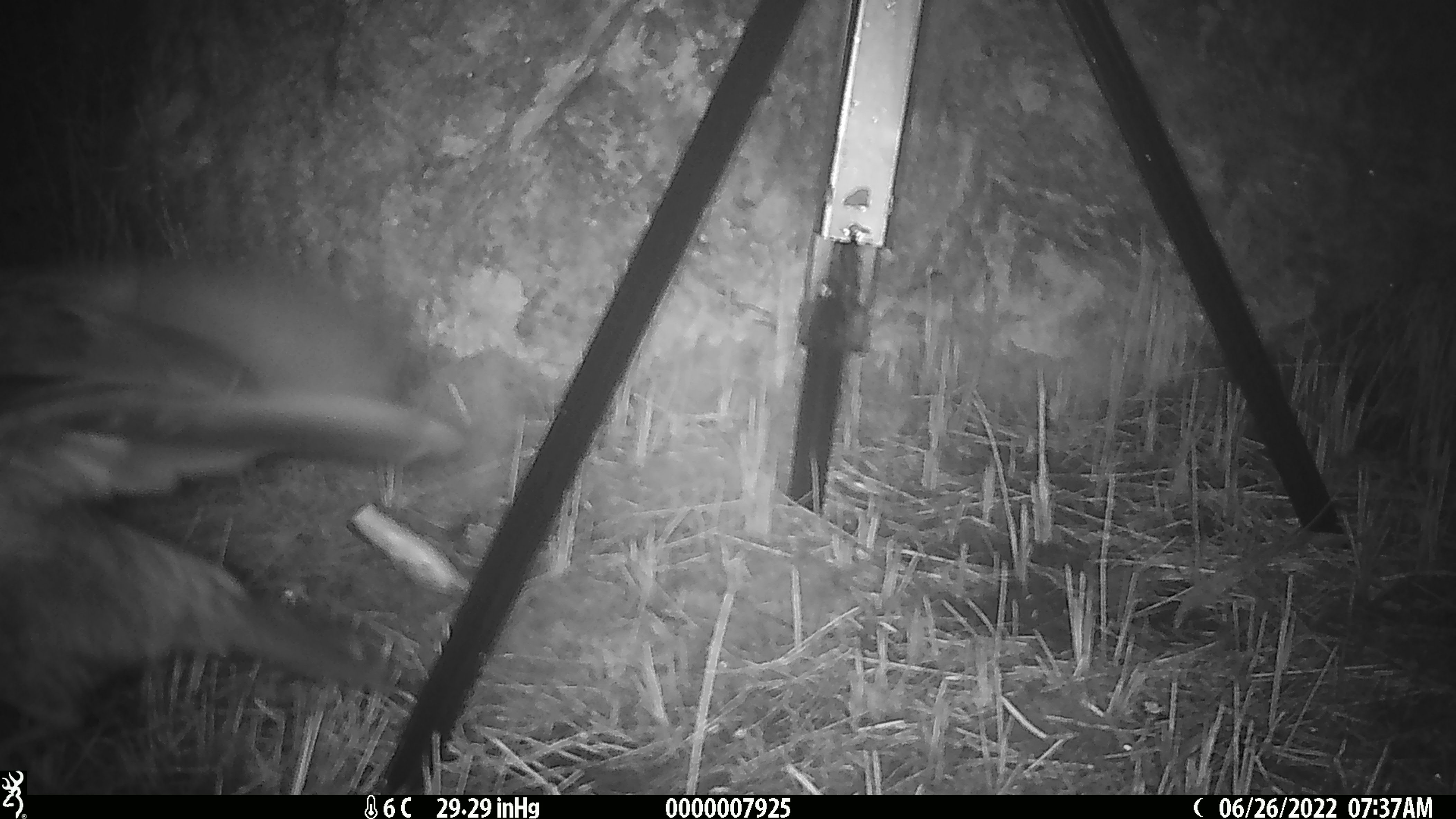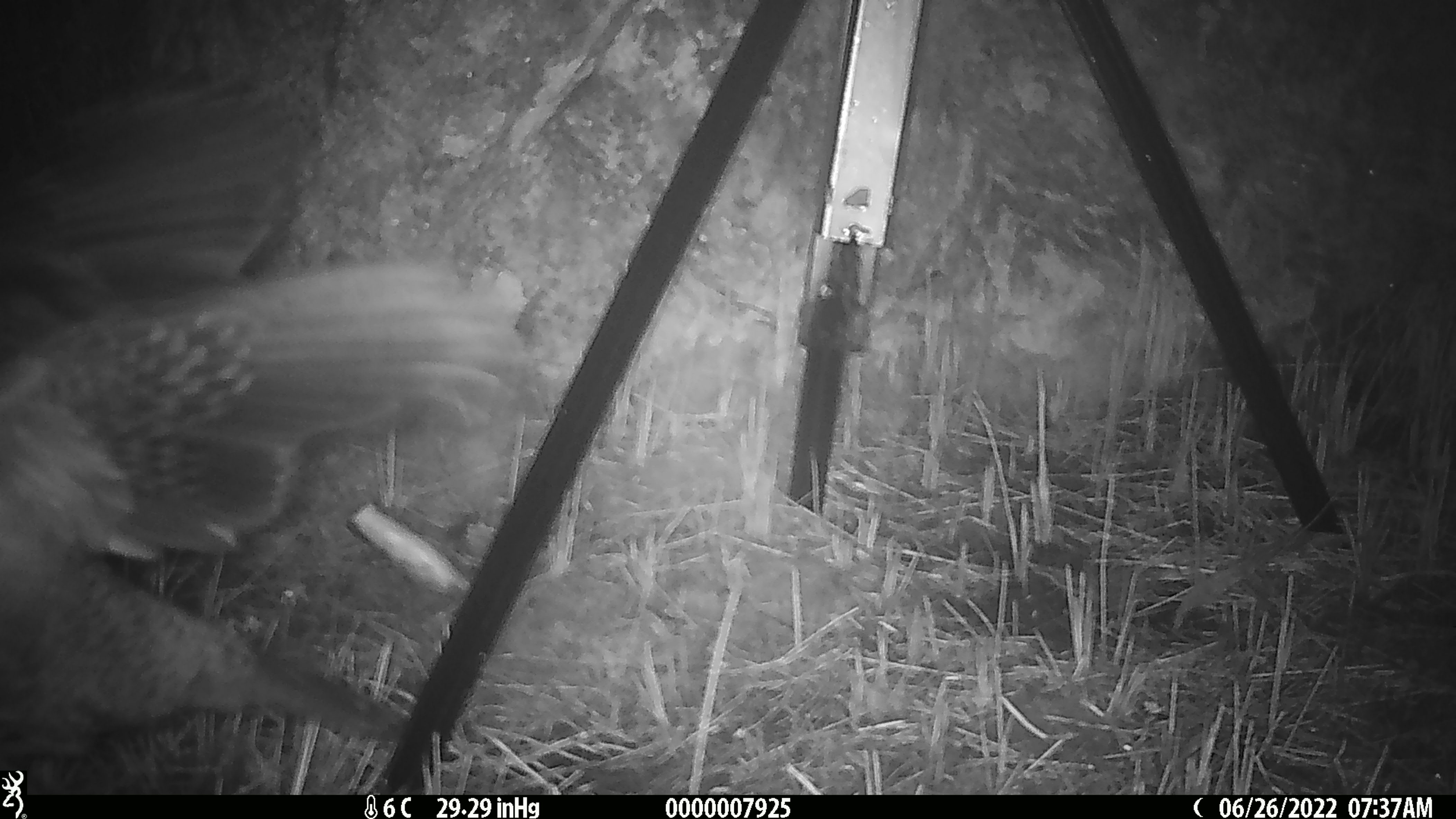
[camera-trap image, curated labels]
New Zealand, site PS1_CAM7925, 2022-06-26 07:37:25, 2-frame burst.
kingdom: Animalia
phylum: Chordata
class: Aves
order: Psittaciformes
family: Strigopidae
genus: Nestor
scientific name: Nestor notabilis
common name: kea